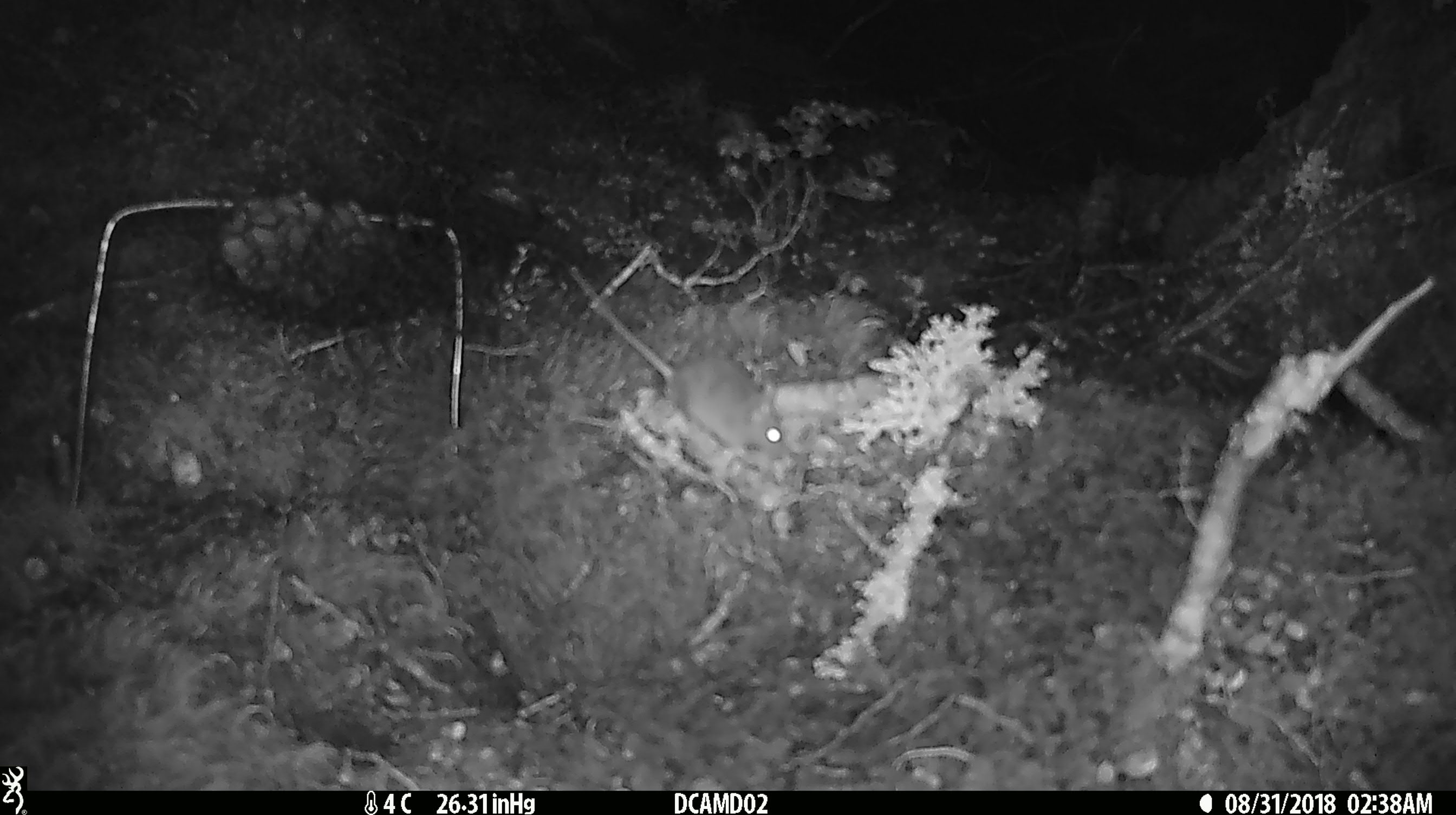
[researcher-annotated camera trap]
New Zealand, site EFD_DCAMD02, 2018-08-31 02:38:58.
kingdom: Animalia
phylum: Chordata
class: Mammalia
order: Rodentia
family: Muridae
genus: Mus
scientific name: Mus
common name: mouse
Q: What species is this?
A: Mouse (Mus).